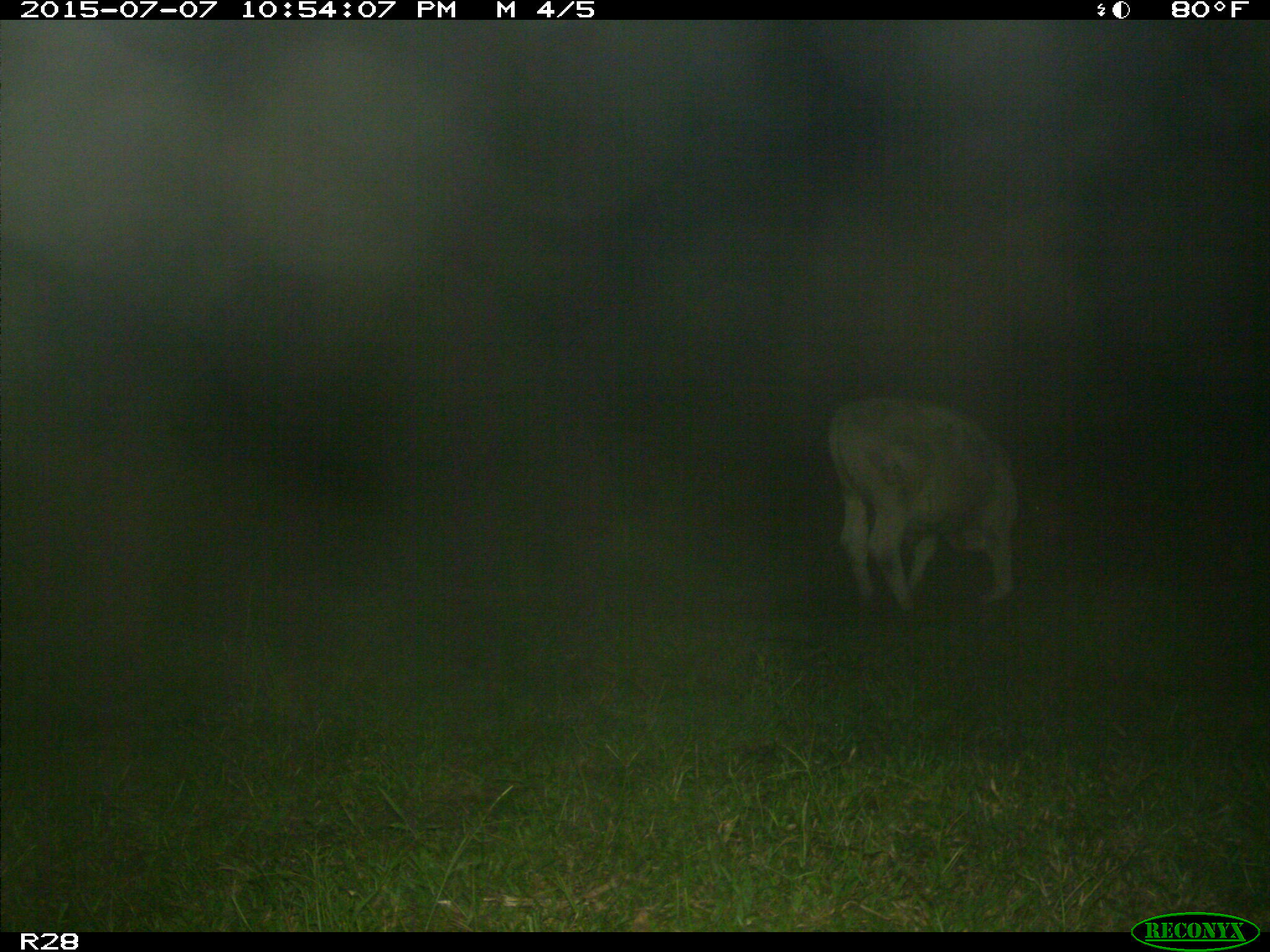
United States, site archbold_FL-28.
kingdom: Animalia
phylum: Chordata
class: Mammalia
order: Artiodactyla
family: Bovidae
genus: Bos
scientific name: Bos taurus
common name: domestic cow